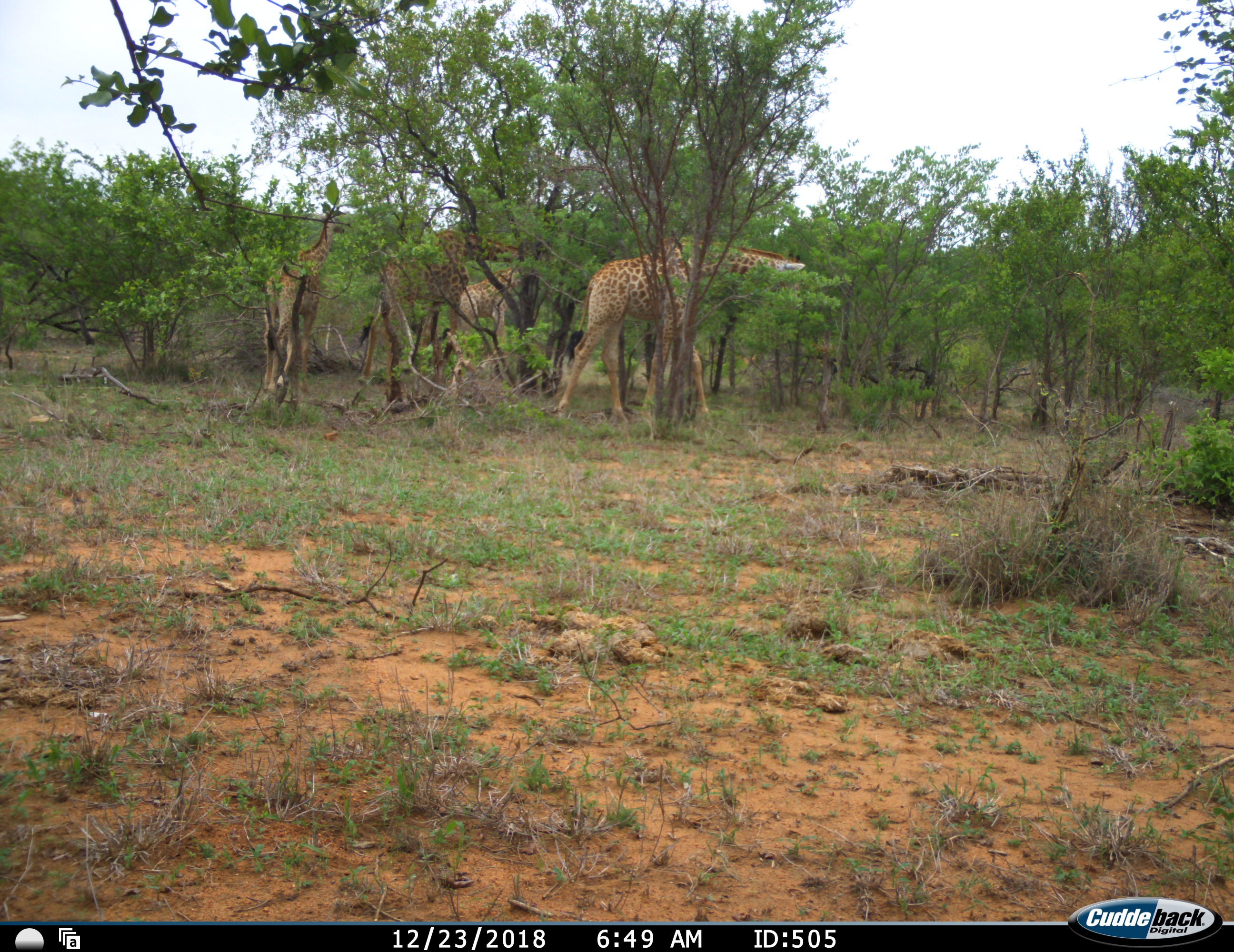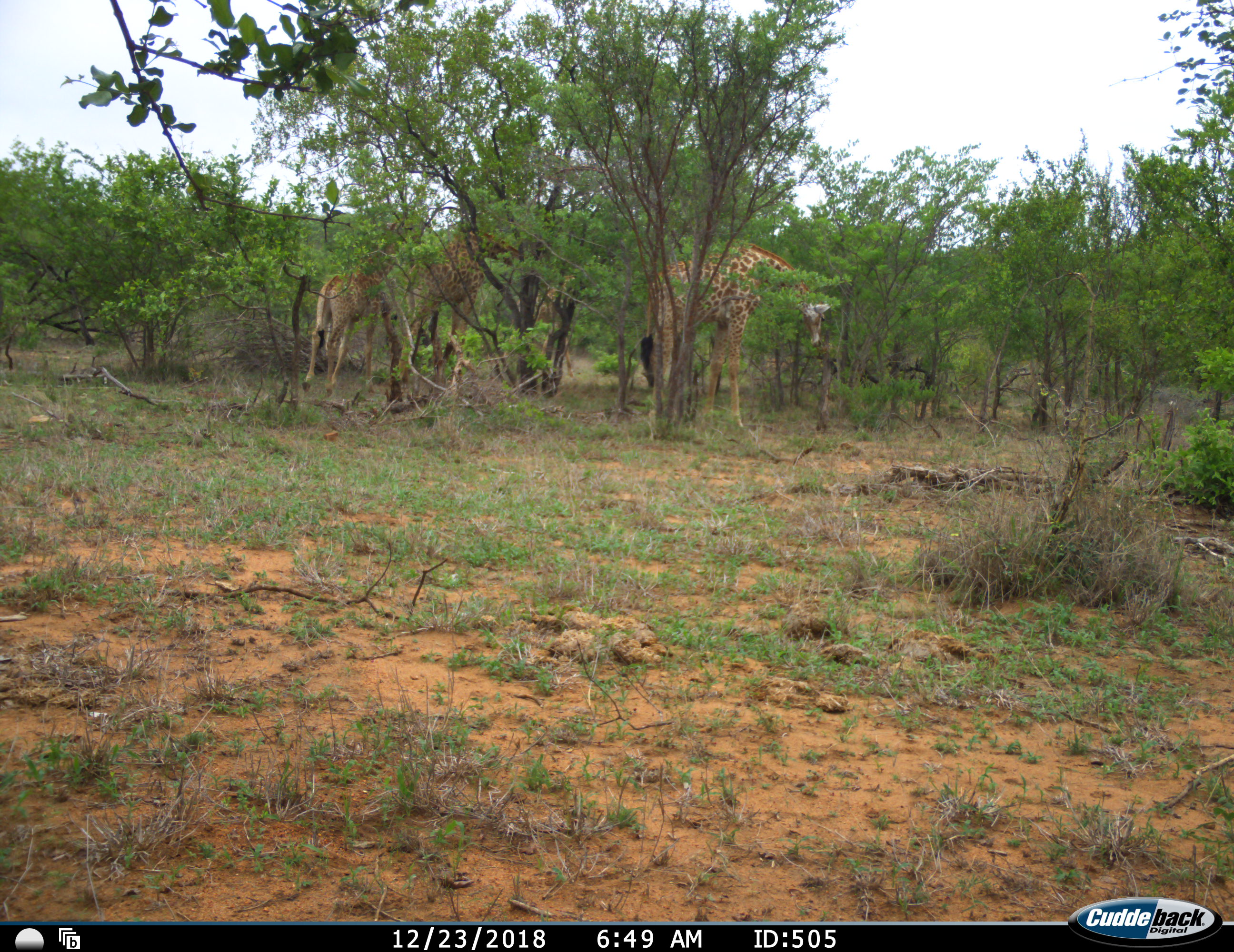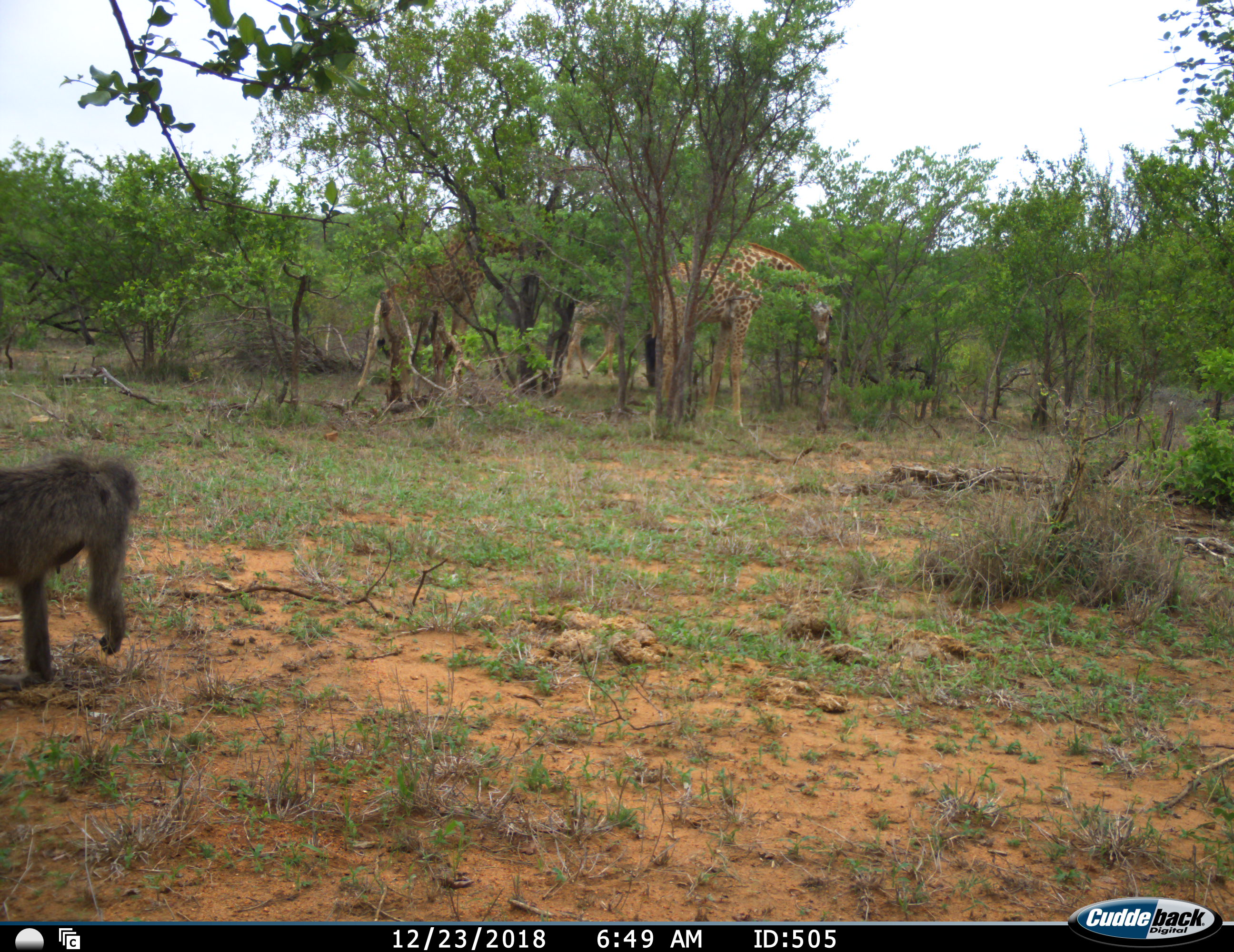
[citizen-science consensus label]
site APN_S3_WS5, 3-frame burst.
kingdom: Animalia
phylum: Chordata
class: Mammalia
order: Primates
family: Cercopithecidae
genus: Papio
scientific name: Papio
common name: baboon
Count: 1.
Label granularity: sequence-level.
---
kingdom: Animalia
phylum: Chordata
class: Mammalia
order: Artiodactyla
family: Giraffidae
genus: Giraffa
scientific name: Giraffa camelopardalis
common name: giraffe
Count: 4.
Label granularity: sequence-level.